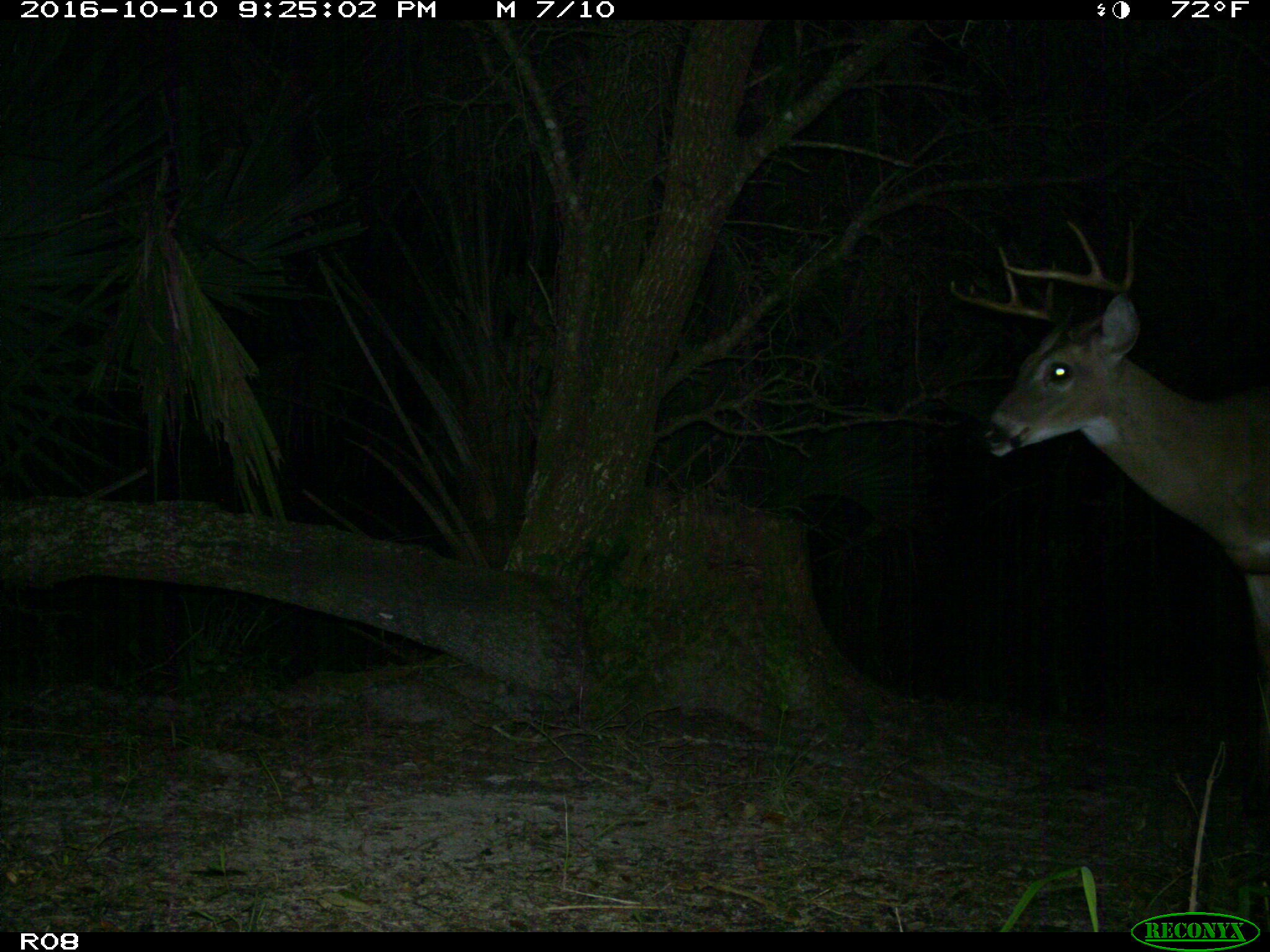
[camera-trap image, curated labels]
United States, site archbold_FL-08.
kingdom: Animalia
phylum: Chordata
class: Mammalia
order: Artiodactyla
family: Cervidae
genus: Odocoileus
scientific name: Odocoileus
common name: deer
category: unidentified deer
Unidentified deer (deer) (Odocoileus).